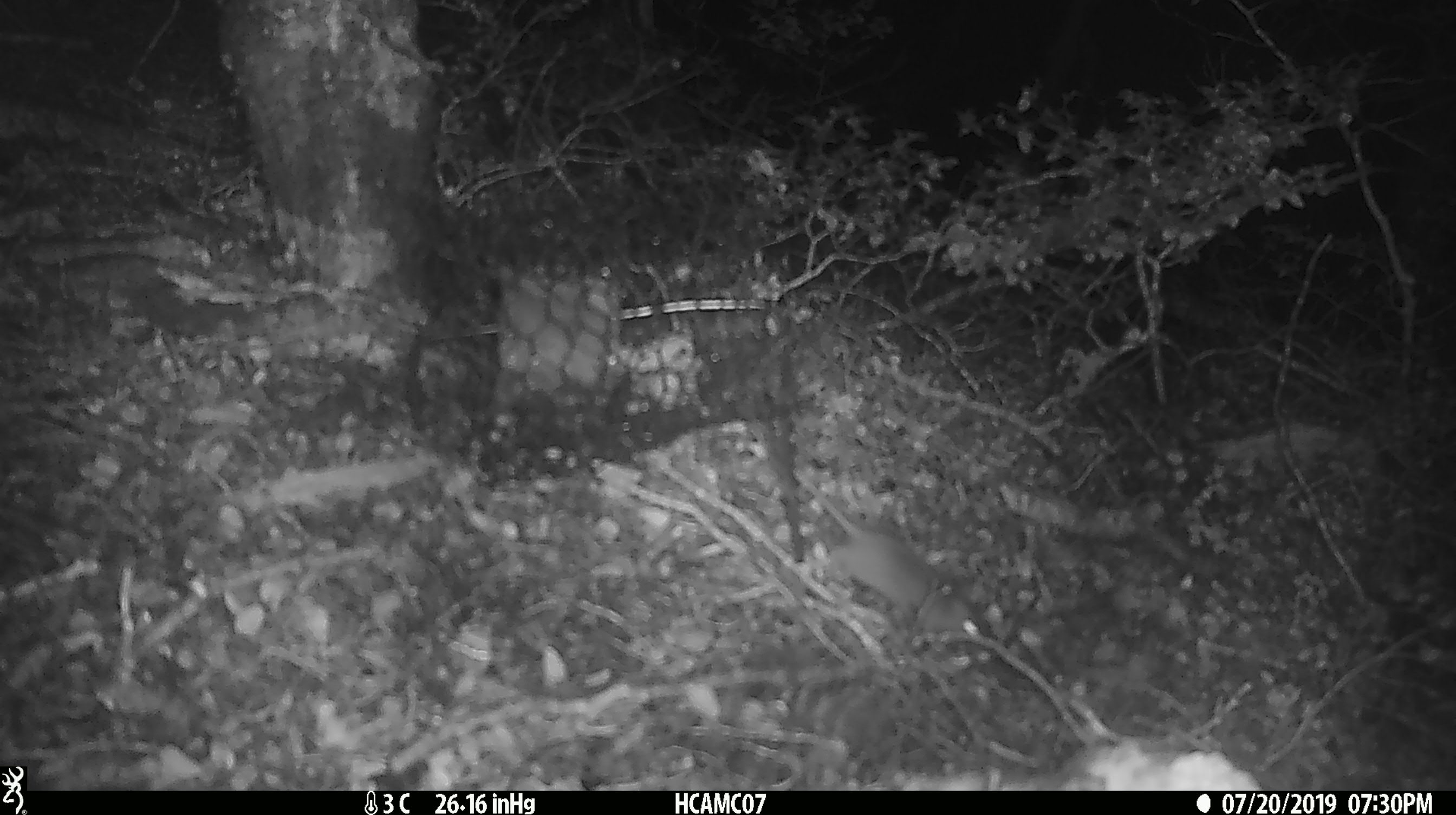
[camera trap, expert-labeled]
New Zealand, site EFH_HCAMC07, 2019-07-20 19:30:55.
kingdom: Animalia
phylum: Chordata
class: Mammalia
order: Rodentia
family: Muridae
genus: Mus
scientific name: Mus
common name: mouse